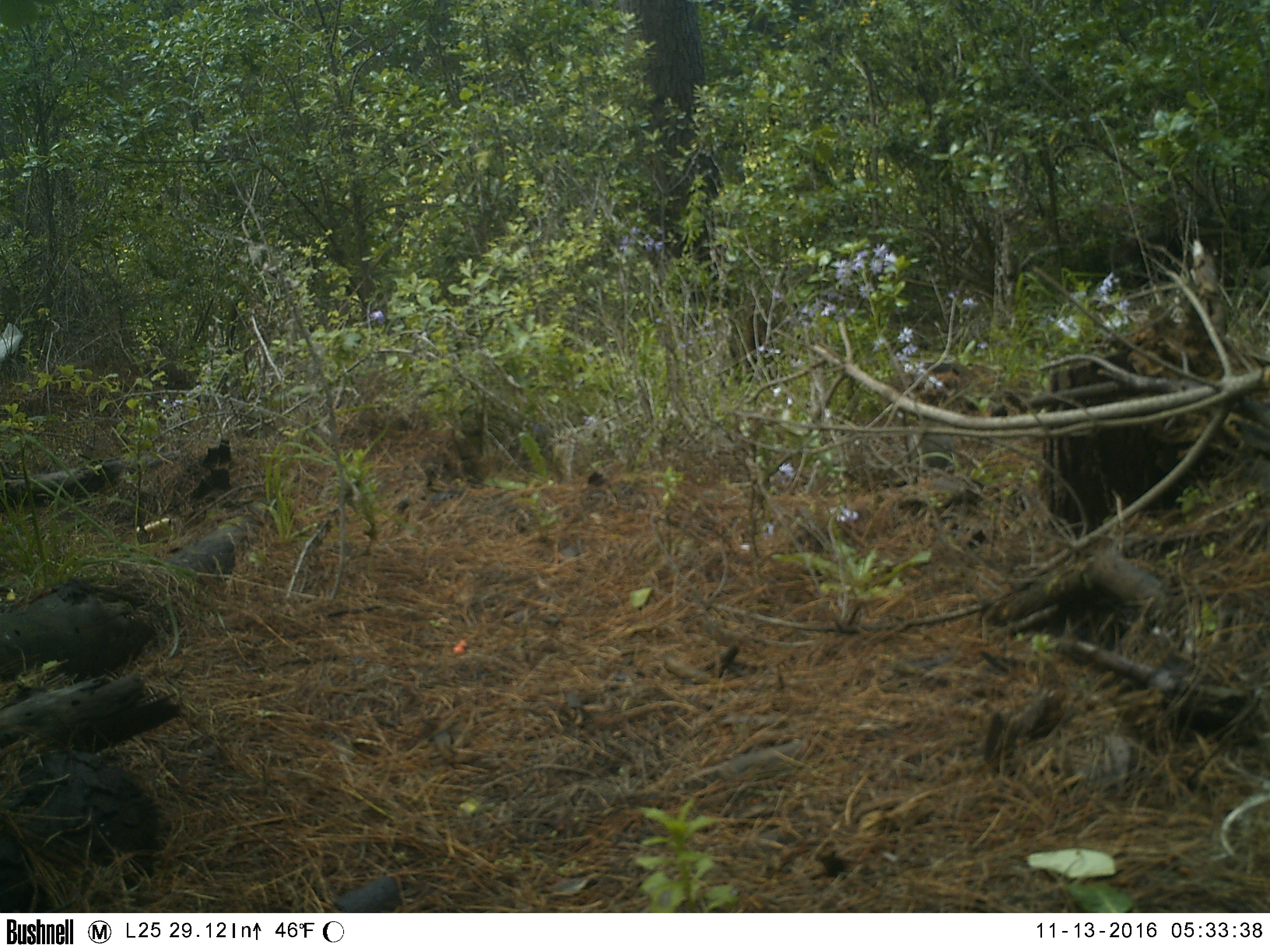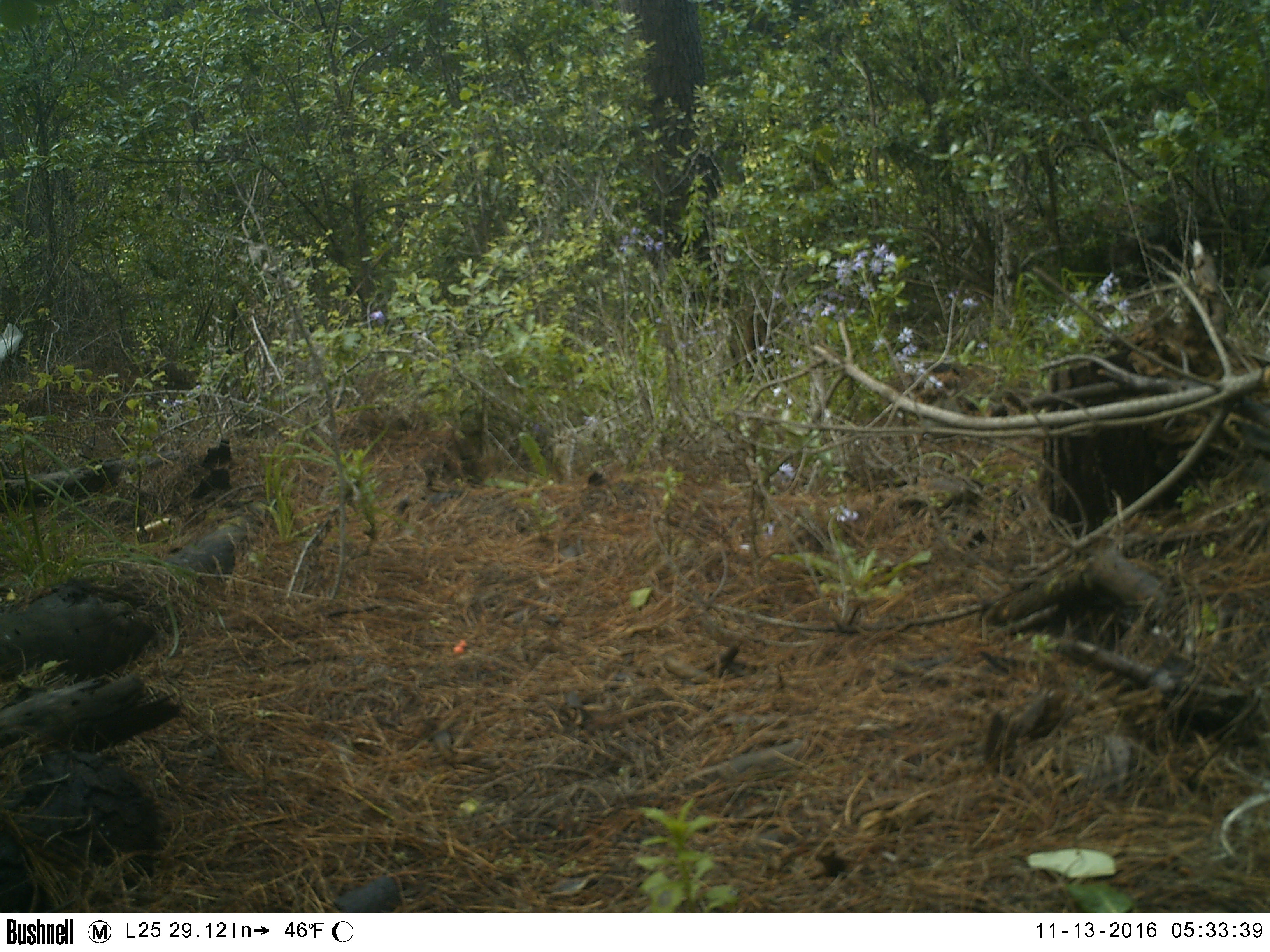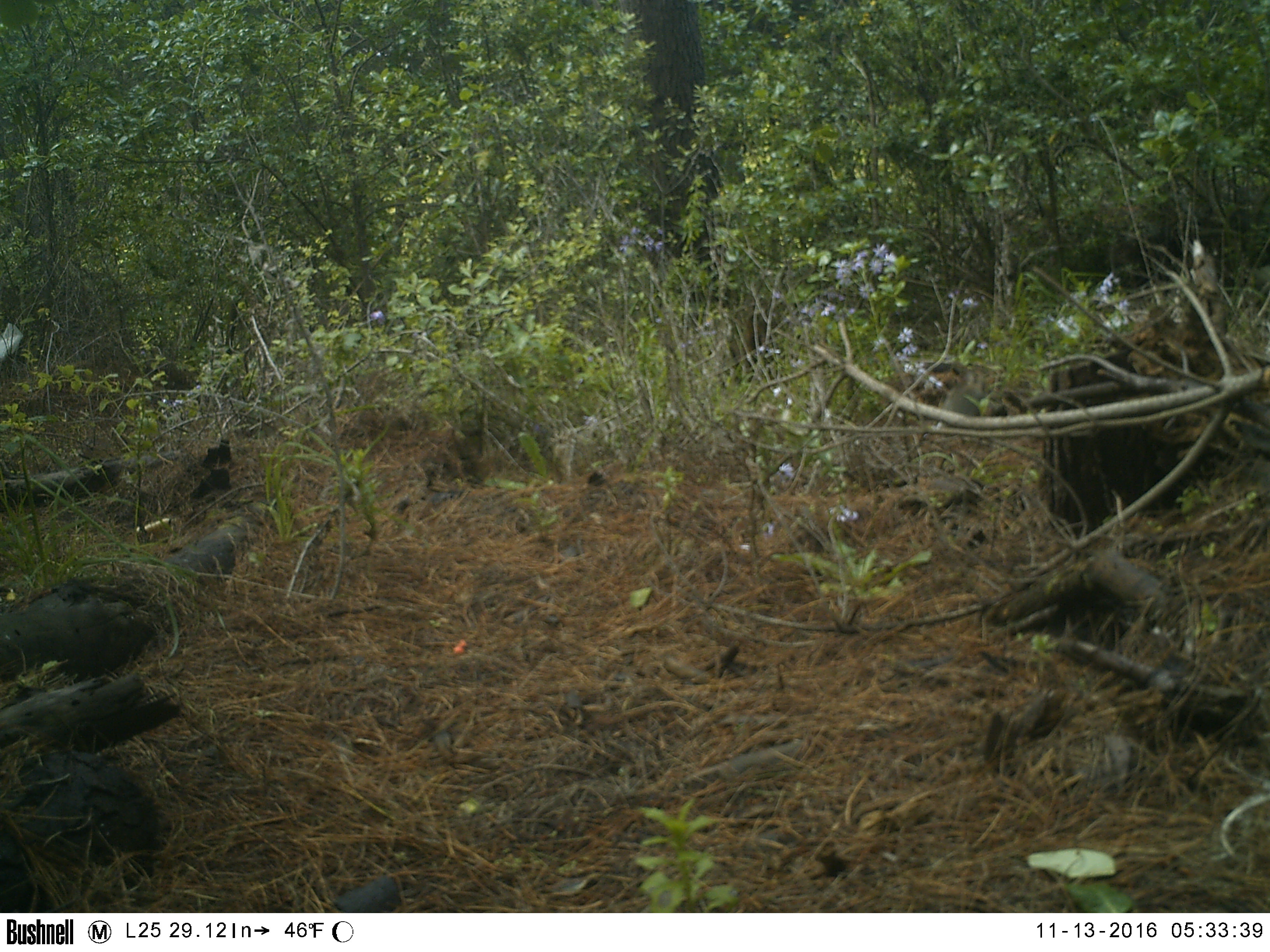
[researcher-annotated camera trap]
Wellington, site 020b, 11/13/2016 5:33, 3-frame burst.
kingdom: Animalia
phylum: Chordata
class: Mammalia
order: Lagomorpha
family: Leporidae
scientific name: Leporidae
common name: rabbit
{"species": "rabbit (Leporidae)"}